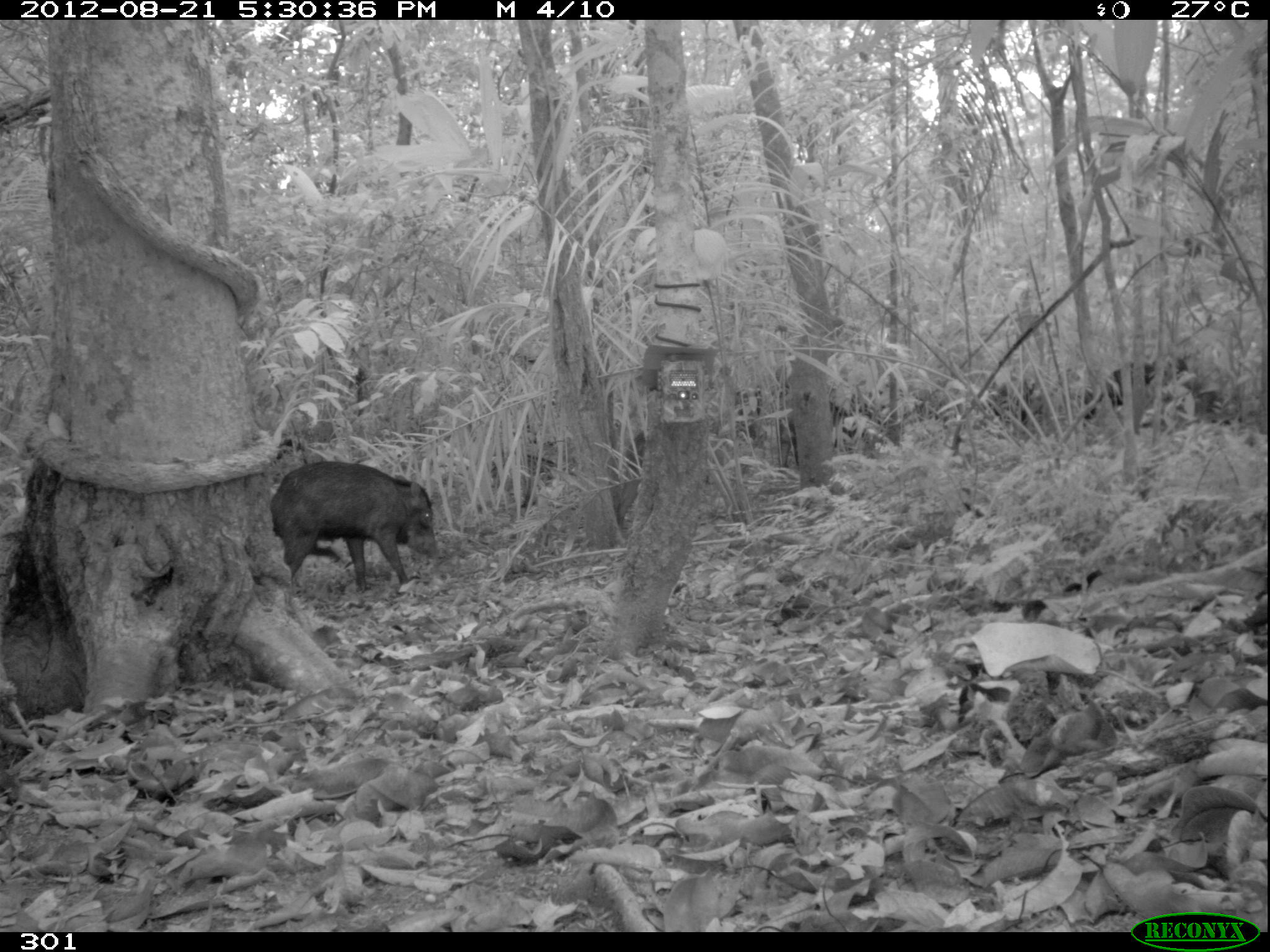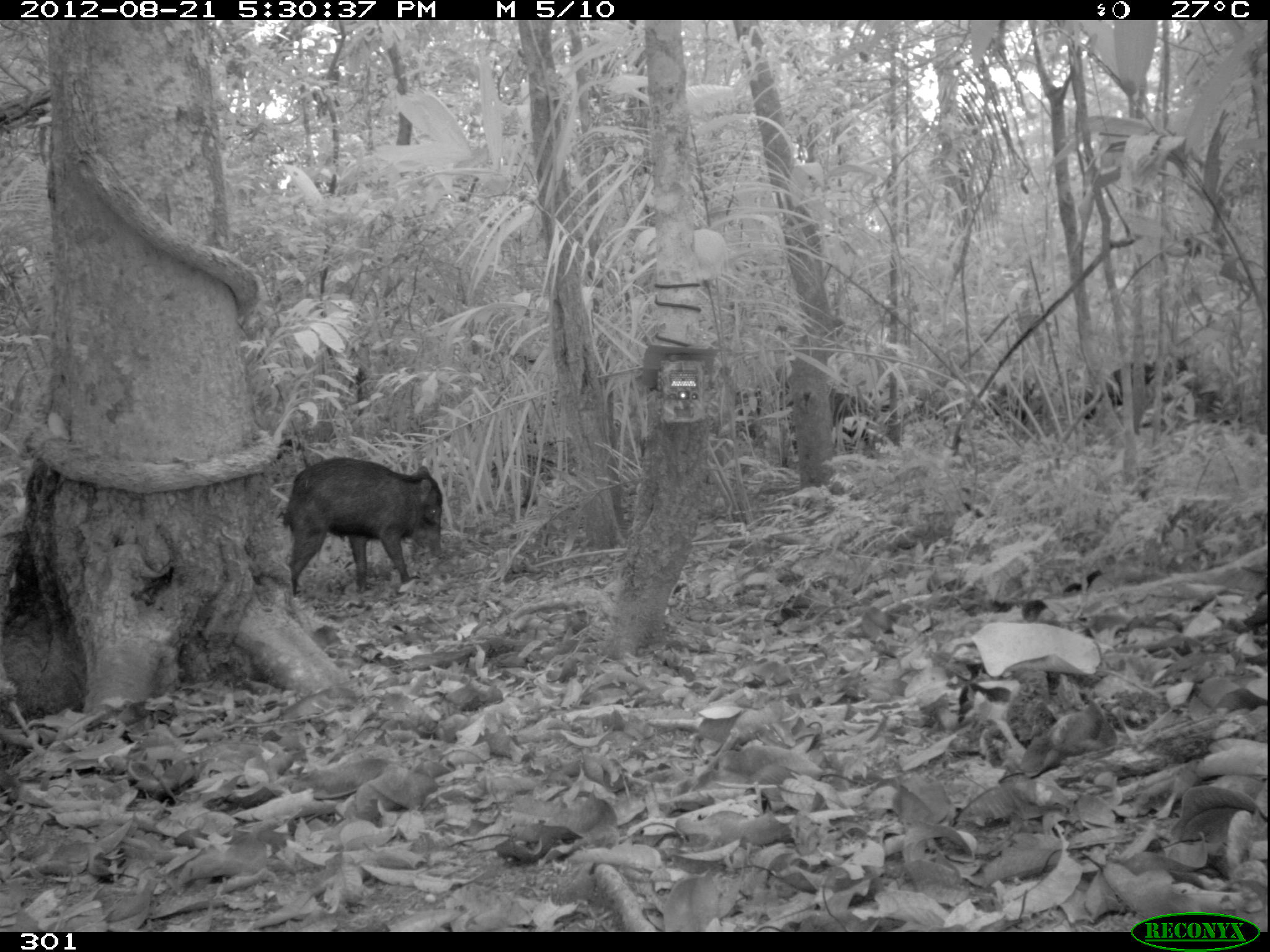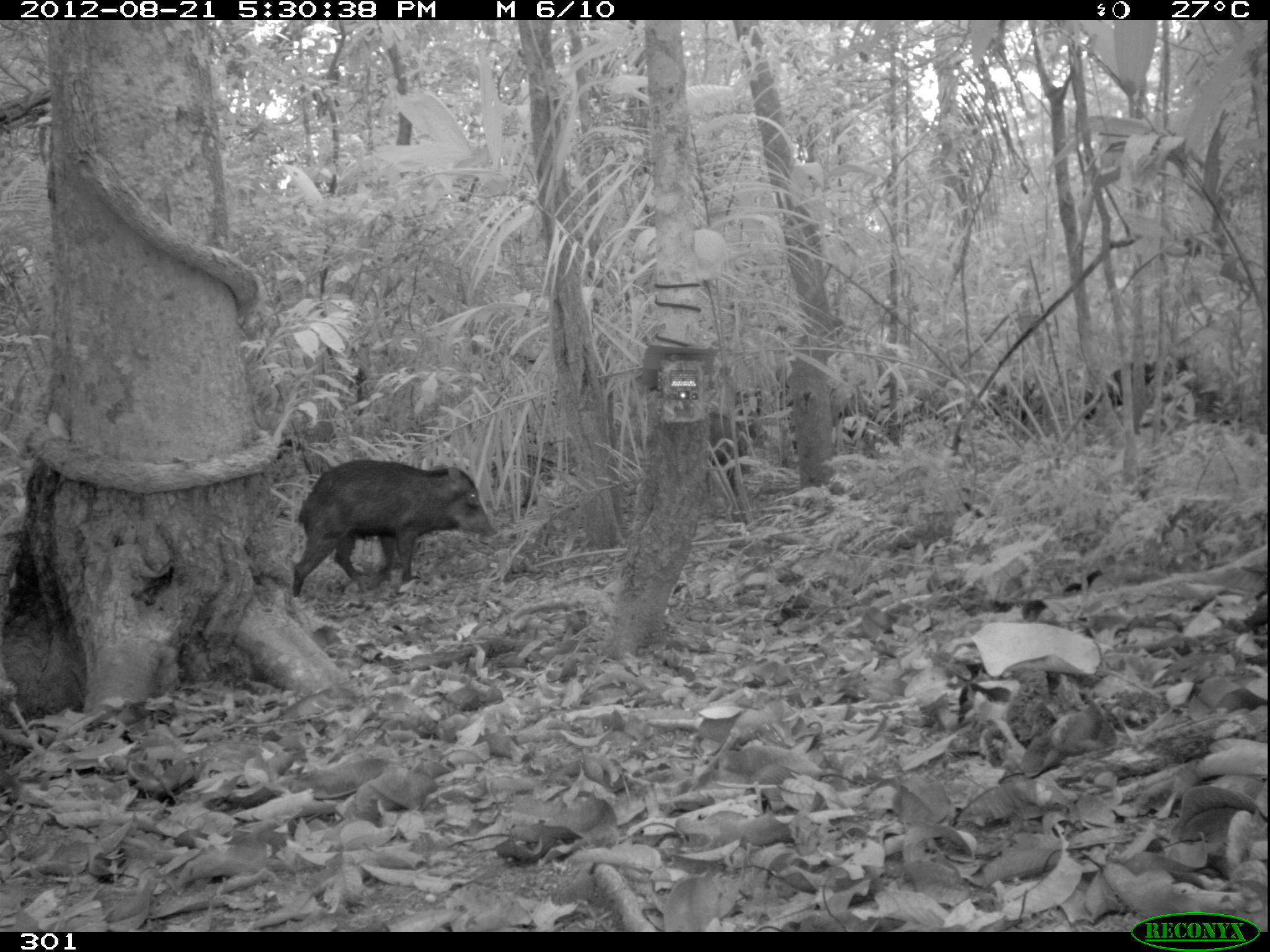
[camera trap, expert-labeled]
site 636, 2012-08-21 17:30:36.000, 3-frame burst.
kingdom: Animalia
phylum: Chordata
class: Mammalia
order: Artiodactyla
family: Tayassuidae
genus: Tayassu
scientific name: Tayassu pecari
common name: white-lipped peccary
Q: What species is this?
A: Tayassu pecari (white-lipped peccary).